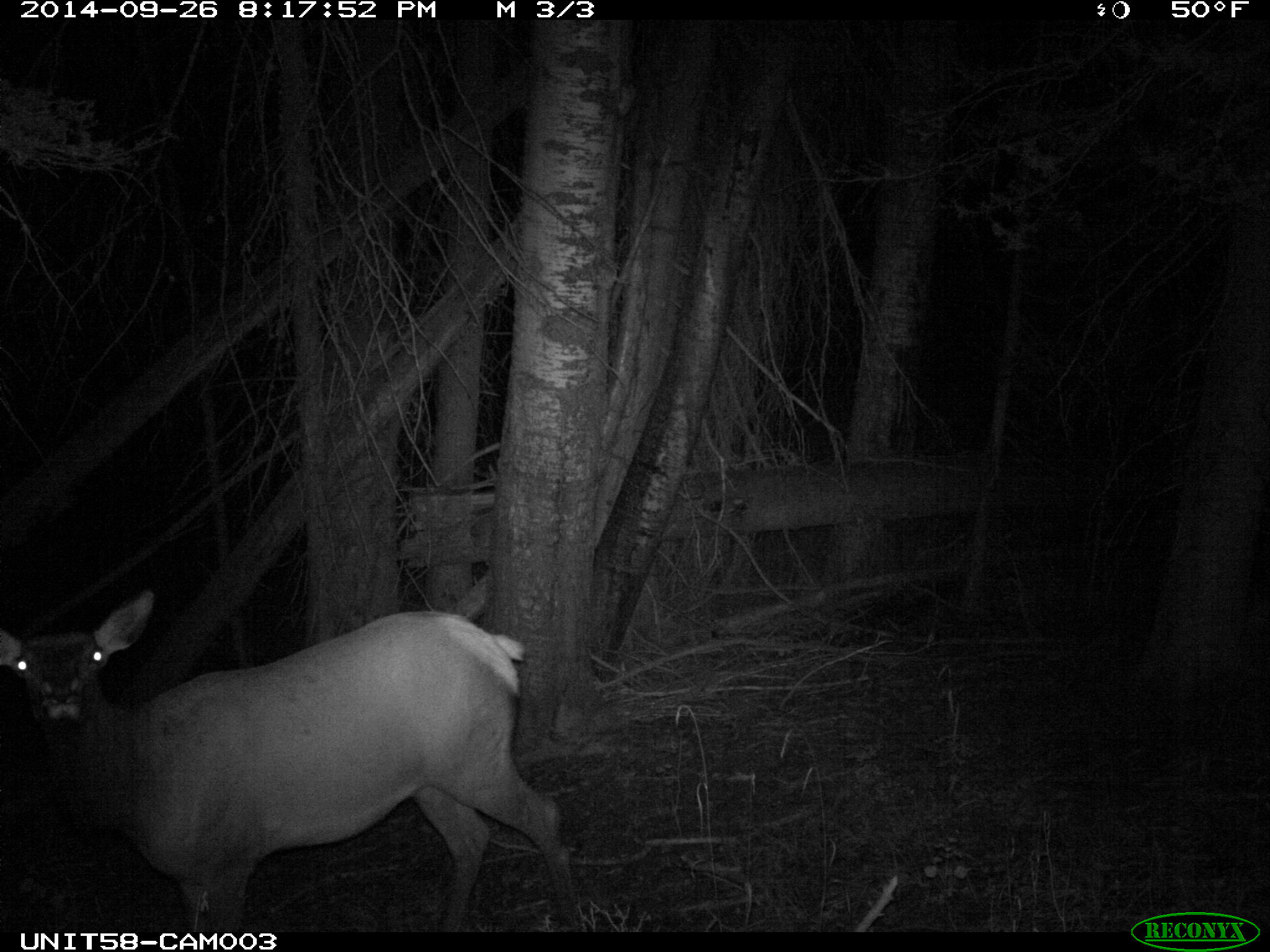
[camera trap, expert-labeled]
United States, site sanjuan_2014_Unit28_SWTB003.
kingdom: Animalia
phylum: Chordata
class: Mammalia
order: Artiodactyla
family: Cervidae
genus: Cervus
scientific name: Cervus elaphus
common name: red deer